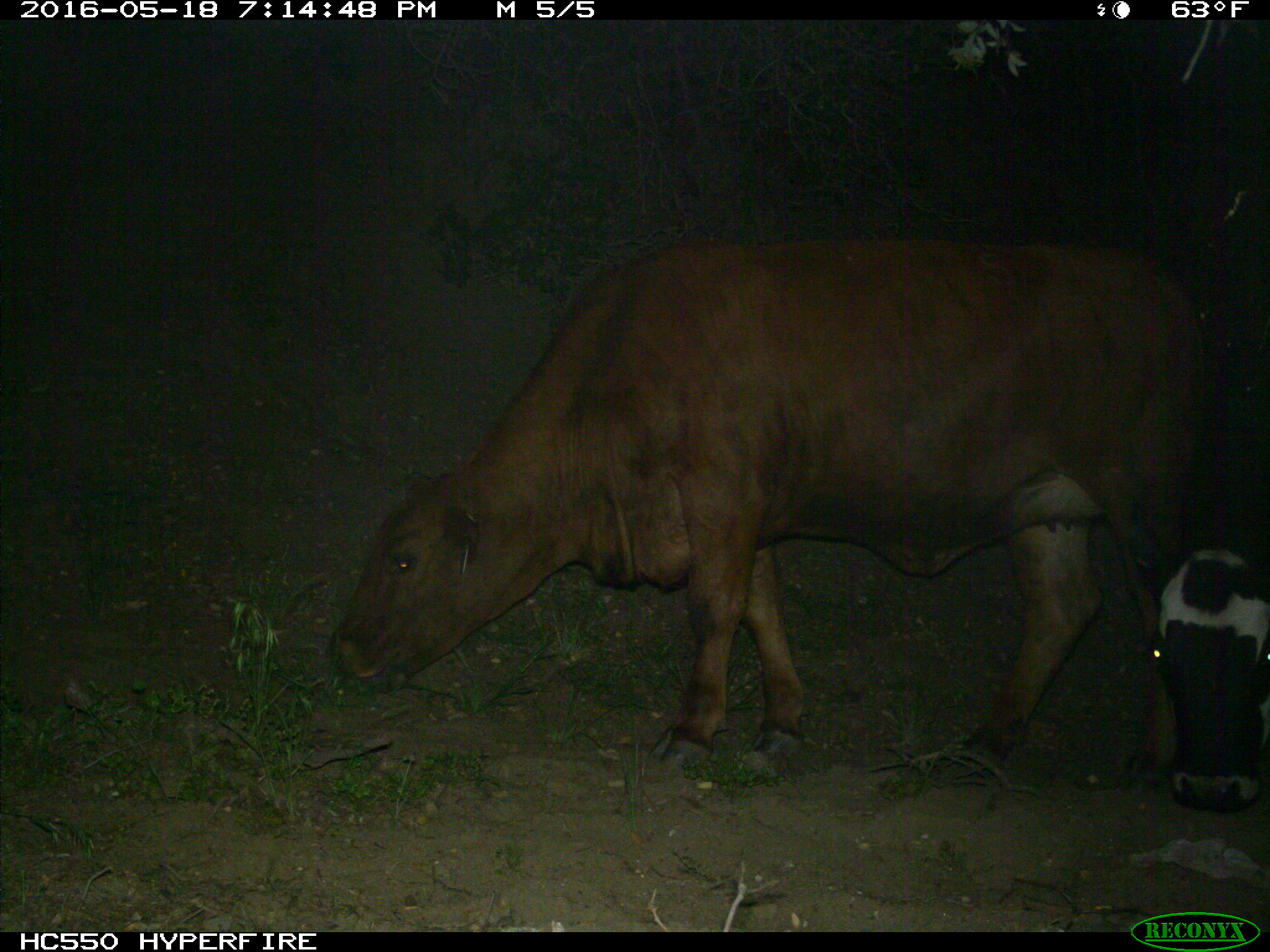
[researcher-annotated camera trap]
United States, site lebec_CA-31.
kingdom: Animalia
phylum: Chordata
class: Mammalia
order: Artiodactyla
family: Bovidae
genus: Bos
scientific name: Bos taurus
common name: domestic cow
Bos taurus (domestic cow).